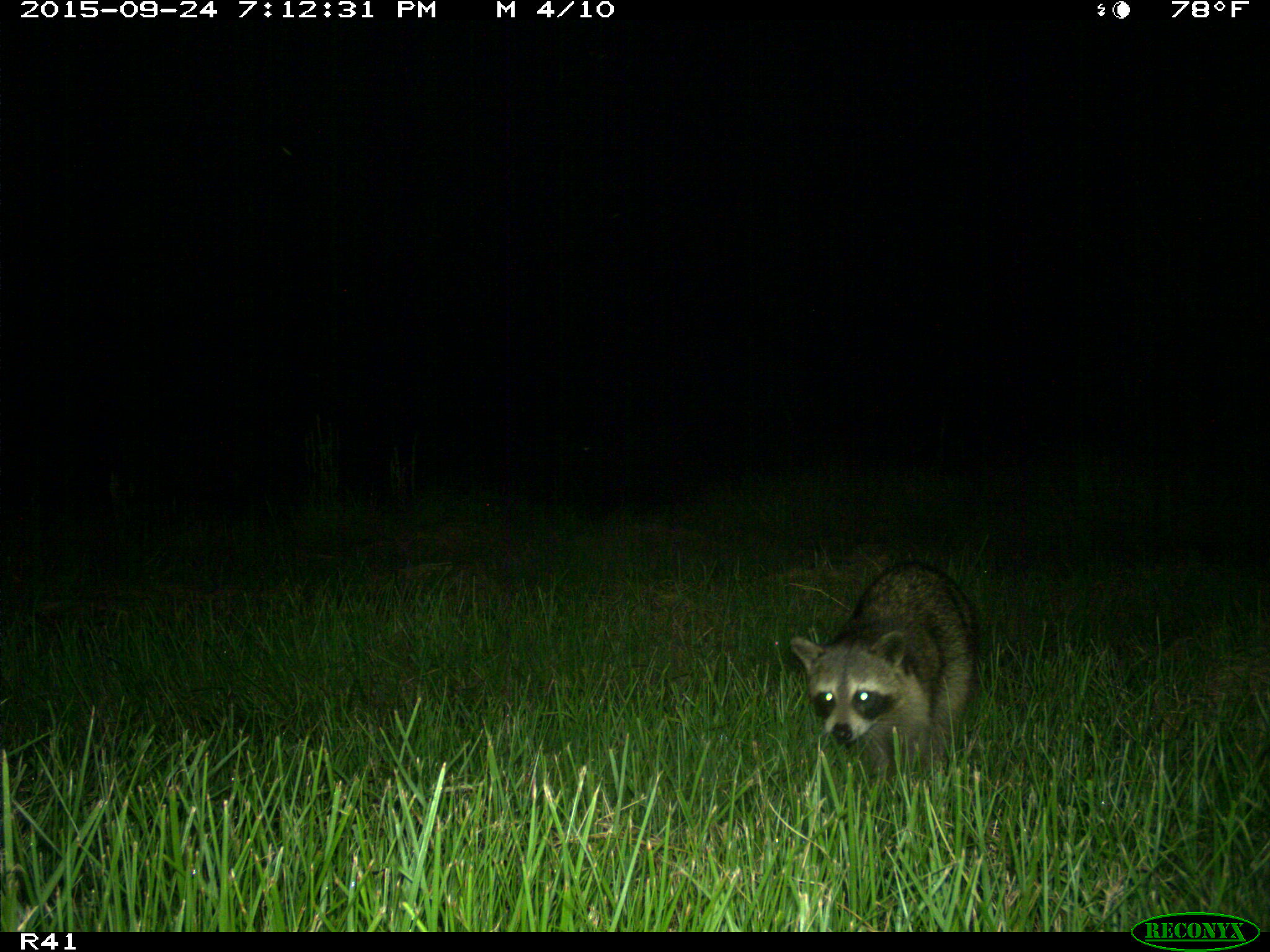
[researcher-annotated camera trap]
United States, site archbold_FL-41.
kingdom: Animalia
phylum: Chordata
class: Mammalia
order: Carnivora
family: Procyonidae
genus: Procyon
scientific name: Procyon lotor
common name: common raccoon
Procyon lotor (common raccoon).